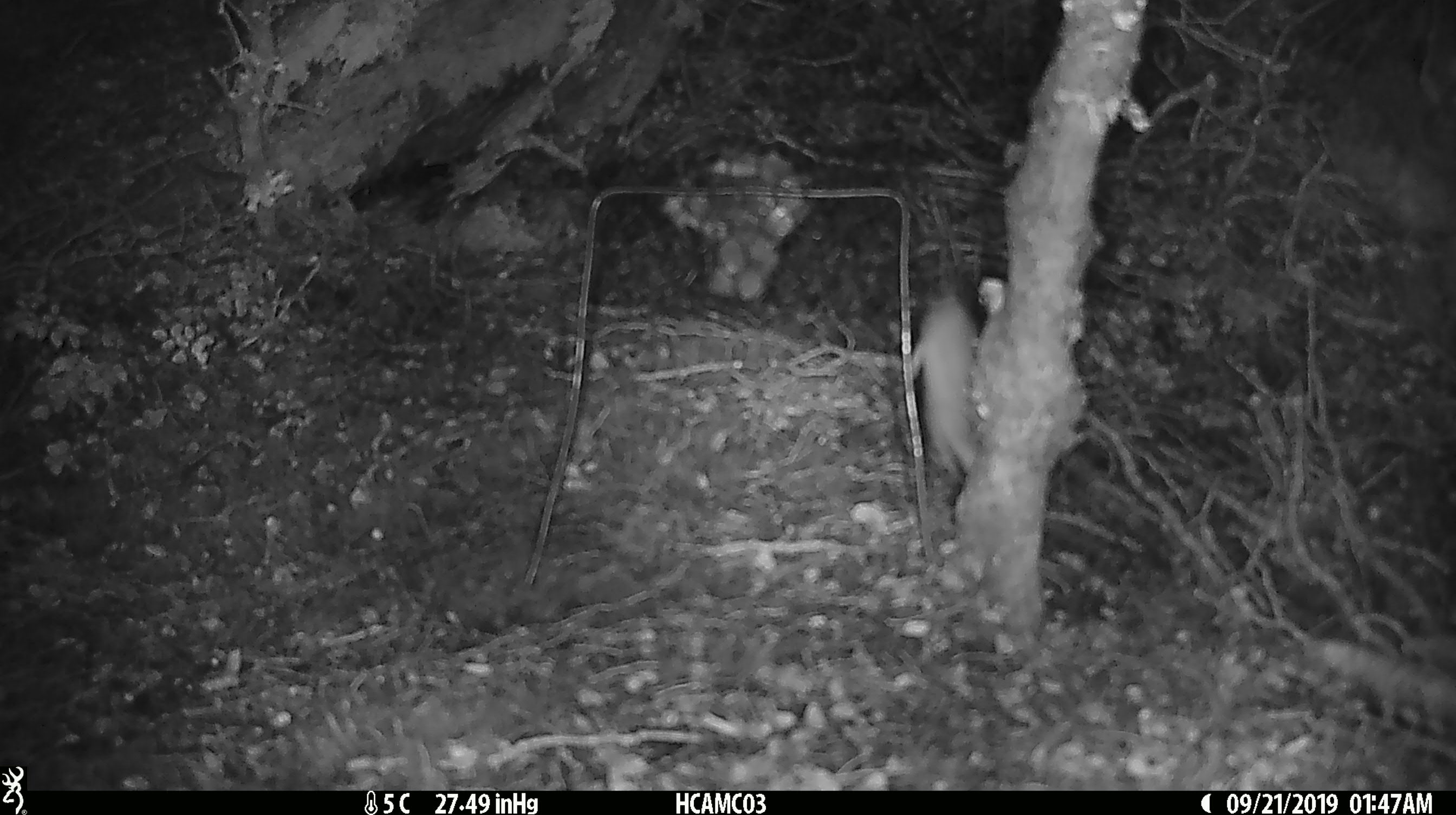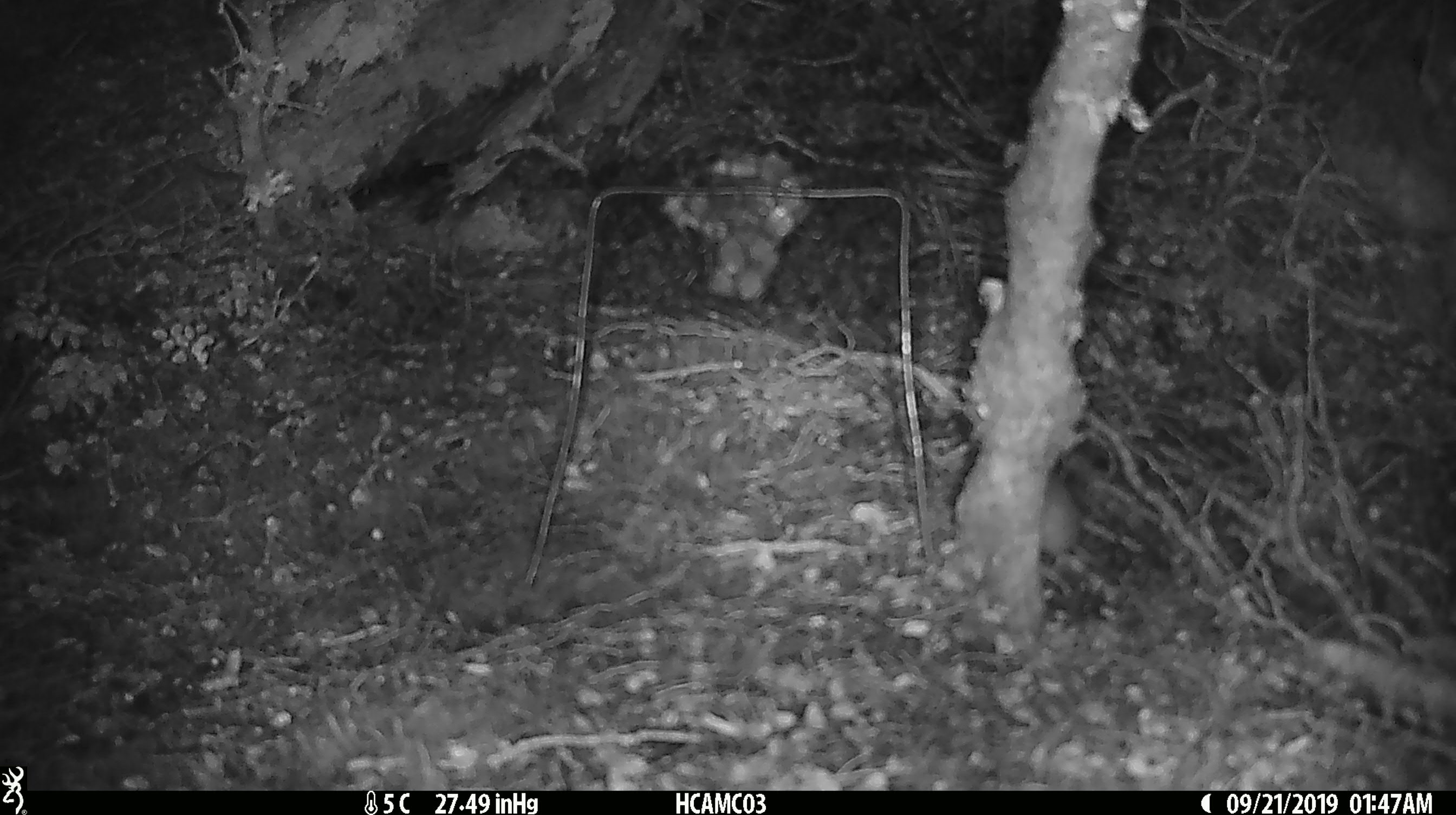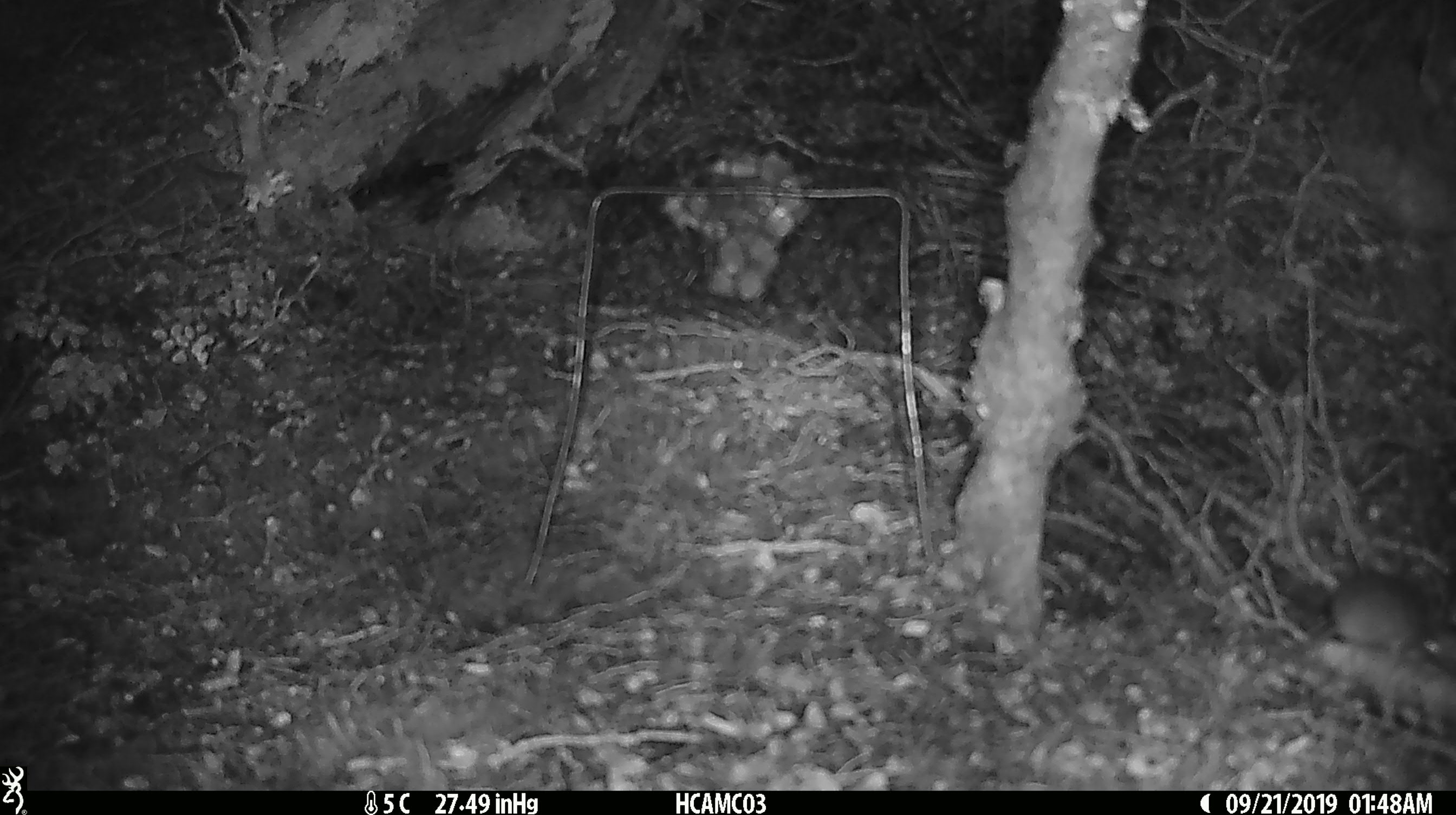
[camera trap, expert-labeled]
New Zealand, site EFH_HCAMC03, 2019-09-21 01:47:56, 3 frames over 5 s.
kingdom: Animalia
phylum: Chordata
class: Mammalia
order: Rodentia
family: Muridae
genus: Mus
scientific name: Mus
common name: mouse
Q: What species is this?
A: Mouse (Mus).